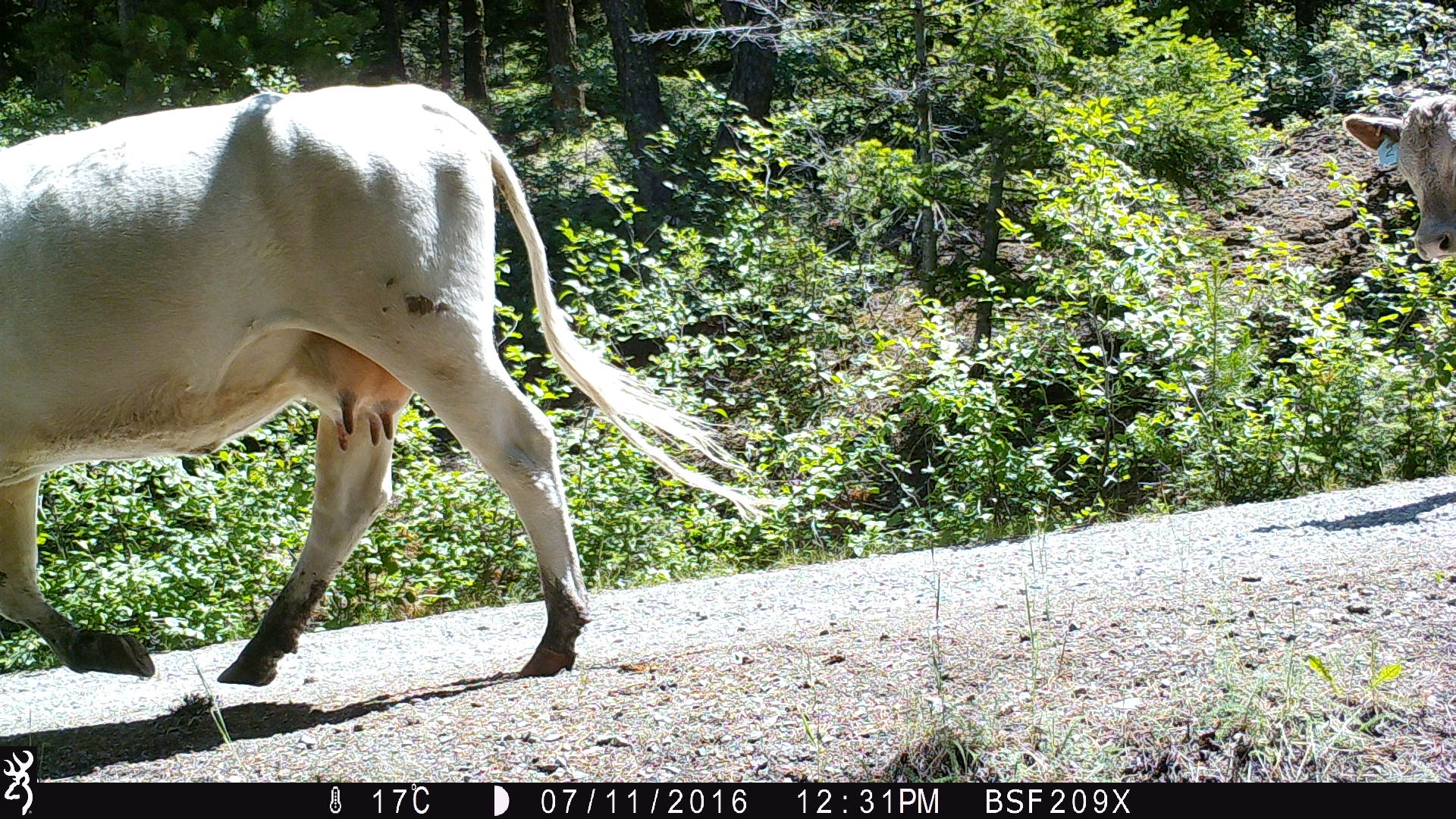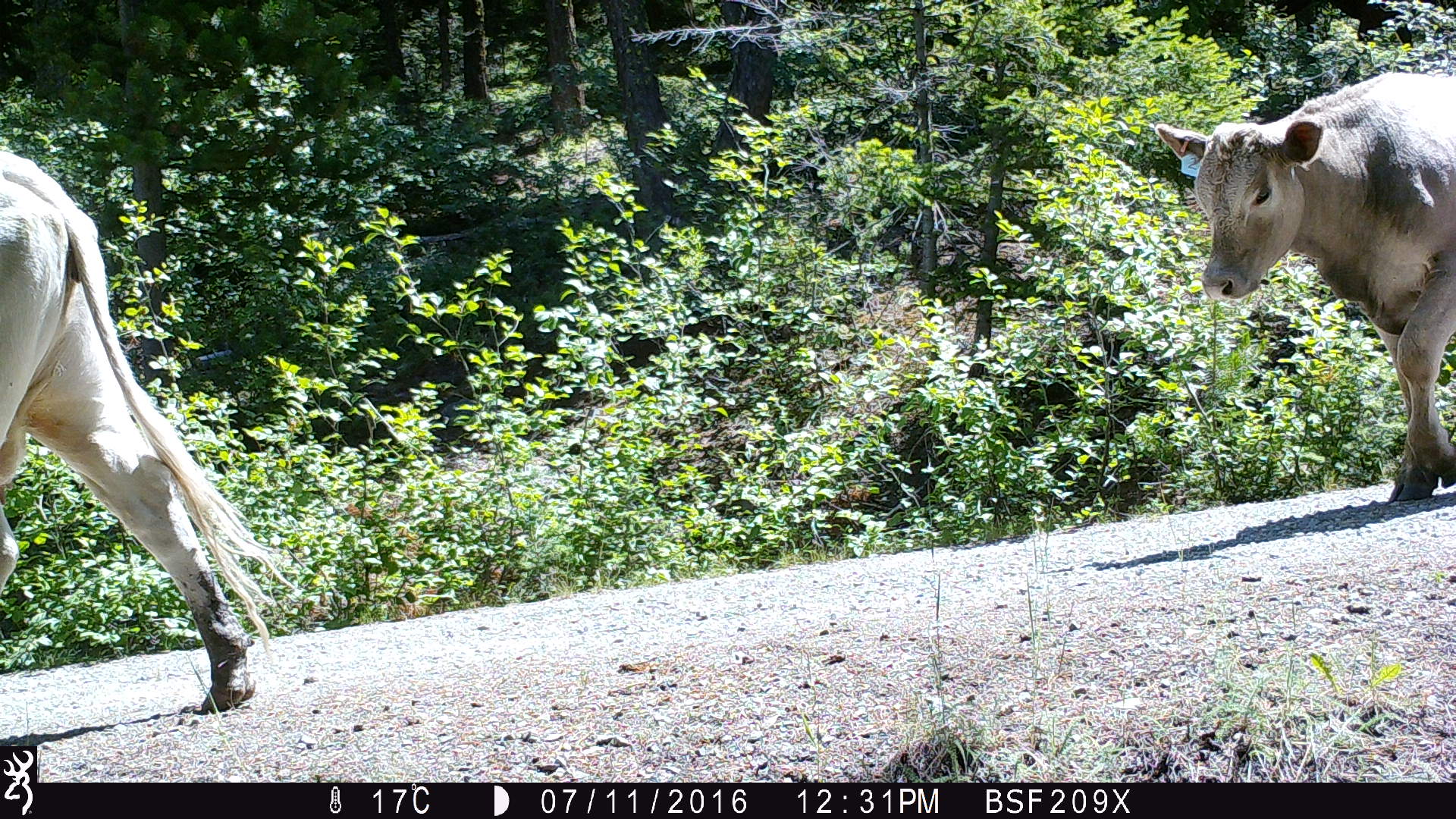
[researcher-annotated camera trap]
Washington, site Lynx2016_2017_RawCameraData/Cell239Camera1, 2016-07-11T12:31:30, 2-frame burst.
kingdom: Animalia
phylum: Chordata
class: Mammalia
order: Artiodactyla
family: Bovidae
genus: Bos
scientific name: Bos taurus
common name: domestic cattle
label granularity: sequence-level